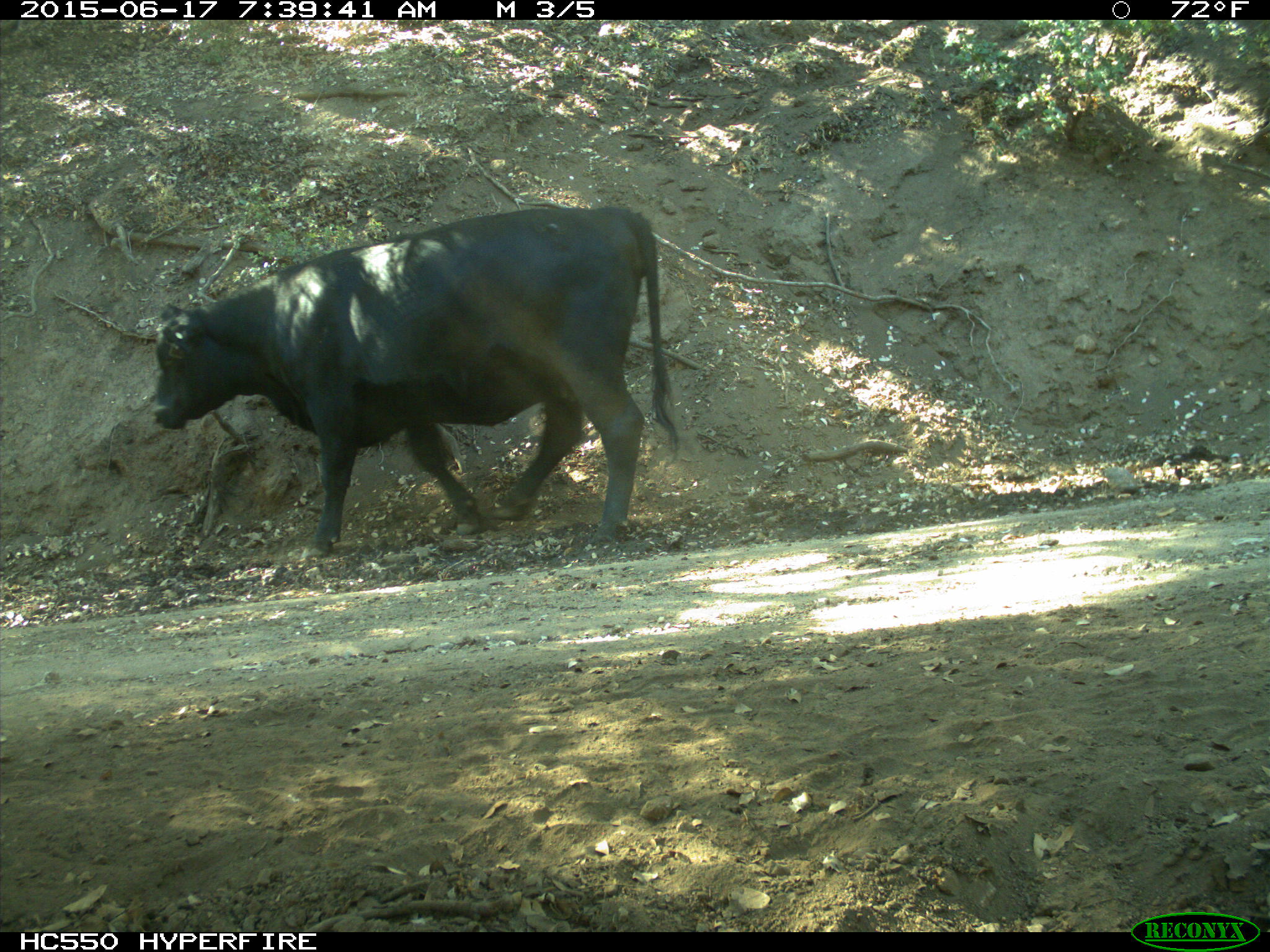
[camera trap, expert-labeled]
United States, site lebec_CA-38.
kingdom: Animalia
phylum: Chordata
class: Mammalia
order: Artiodactyla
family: Bovidae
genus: Bos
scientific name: Bos taurus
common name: domestic cow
Bos taurus (domestic cow).